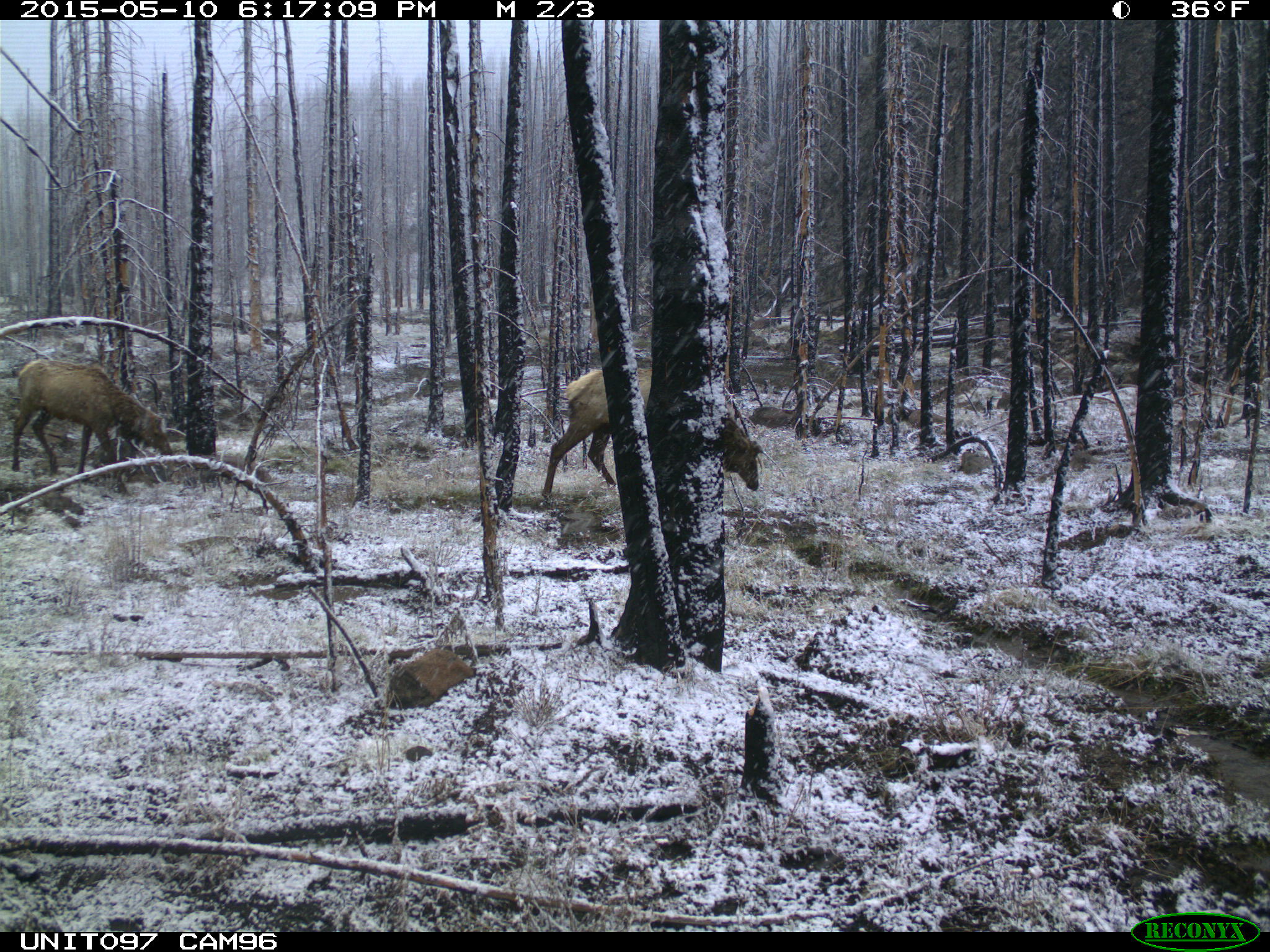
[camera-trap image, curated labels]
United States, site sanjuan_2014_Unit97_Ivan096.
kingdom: Animalia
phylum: Chordata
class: Mammalia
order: Artiodactyla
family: Cervidae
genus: Cervus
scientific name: Cervus elaphus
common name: red deer